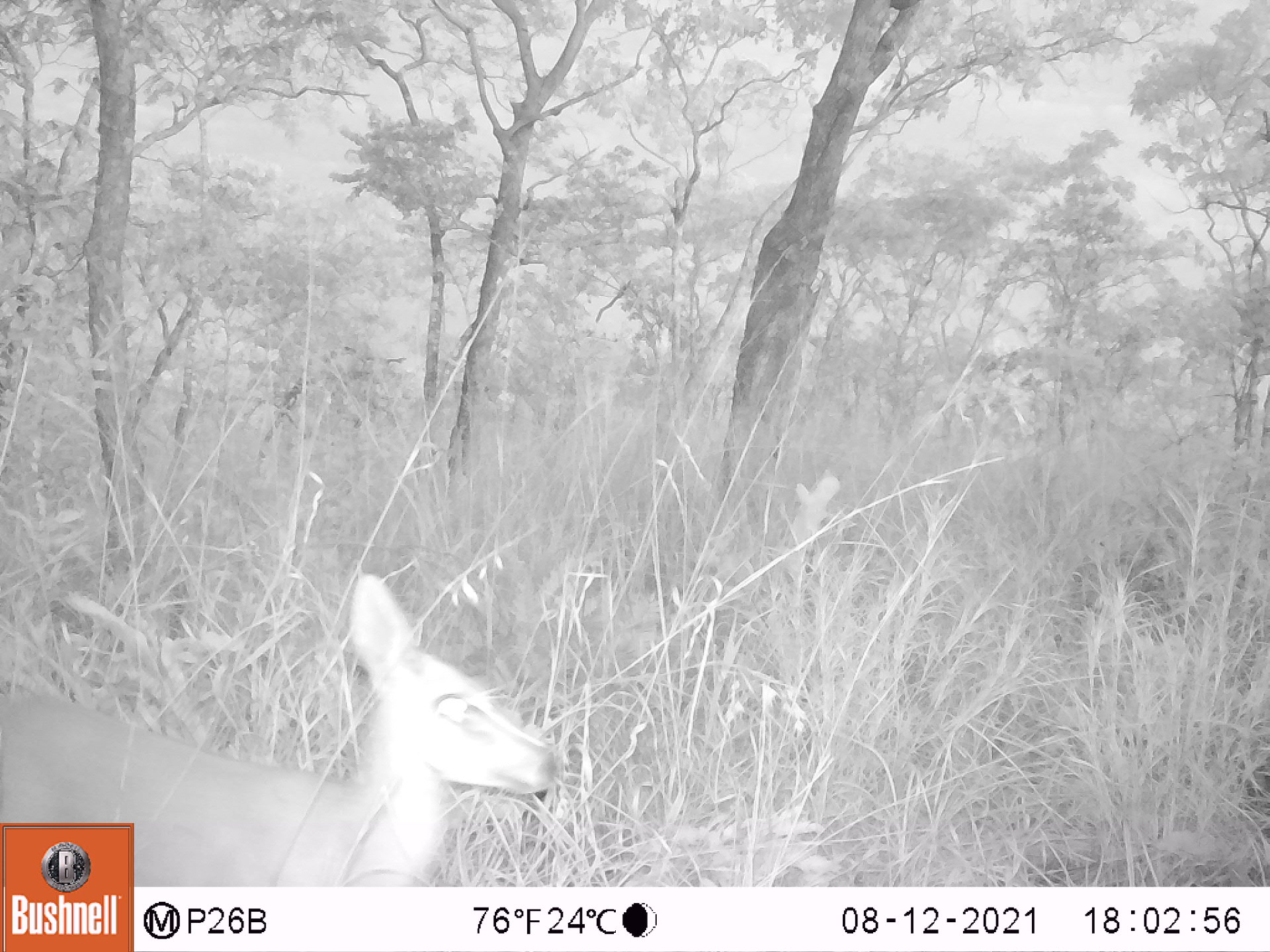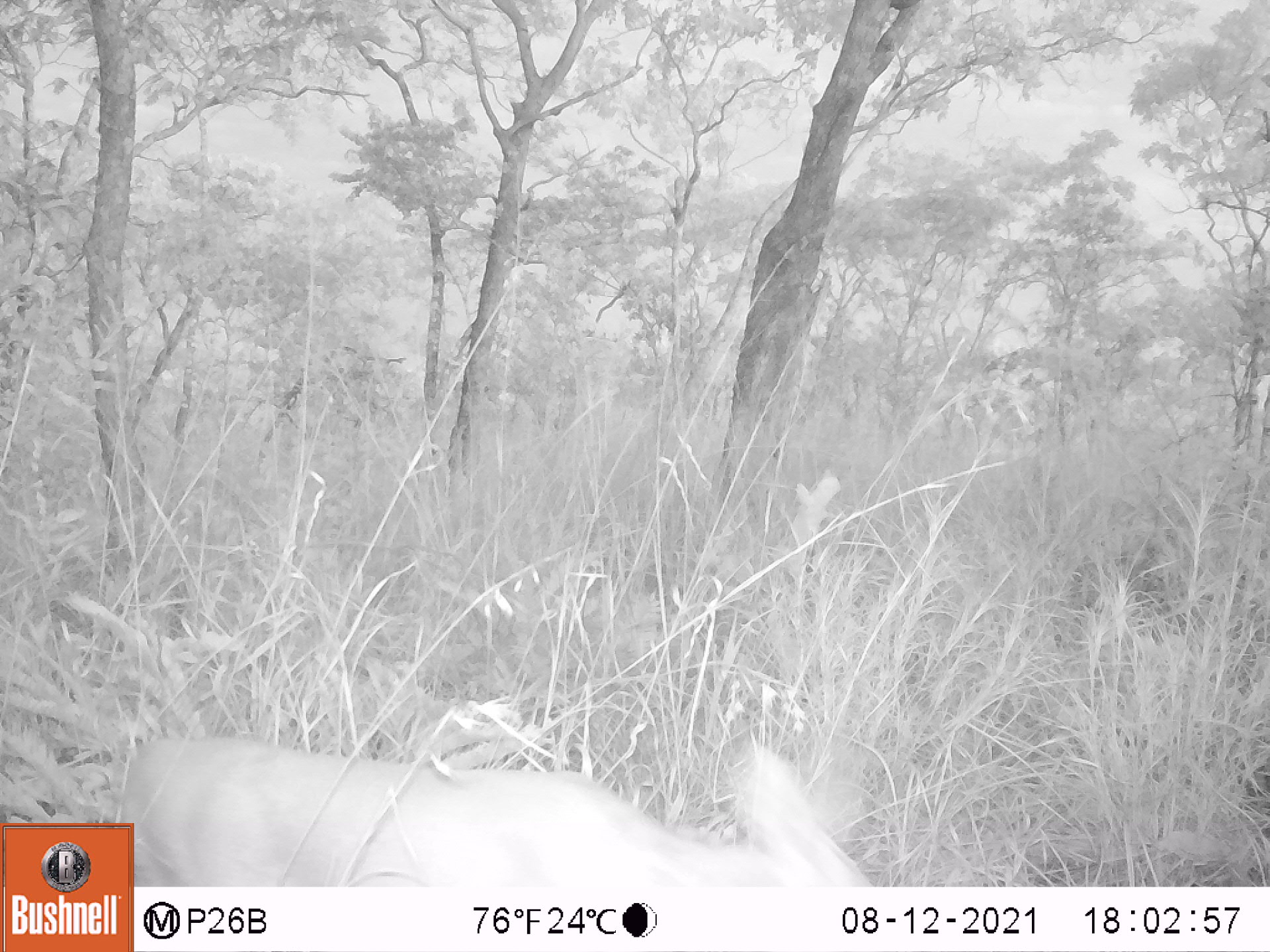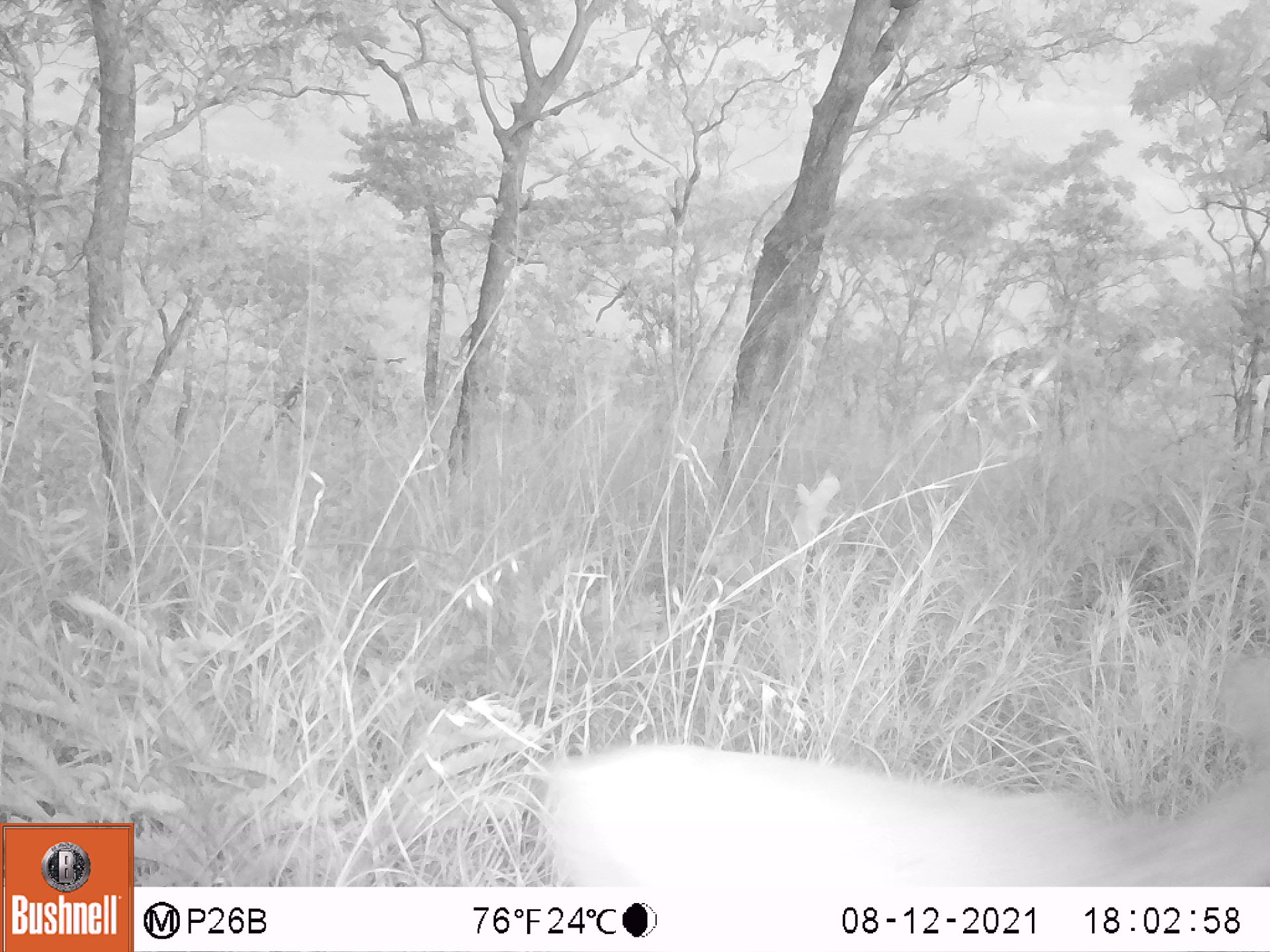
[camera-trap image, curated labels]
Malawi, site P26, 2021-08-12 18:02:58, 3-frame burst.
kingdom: Animalia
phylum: Chordata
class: Mammalia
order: Artiodactyla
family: Bovidae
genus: Sylvicapra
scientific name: Sylvicapra grimmia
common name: common duiker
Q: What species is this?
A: Common duiker (Sylvicapra grimmia).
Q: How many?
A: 1.